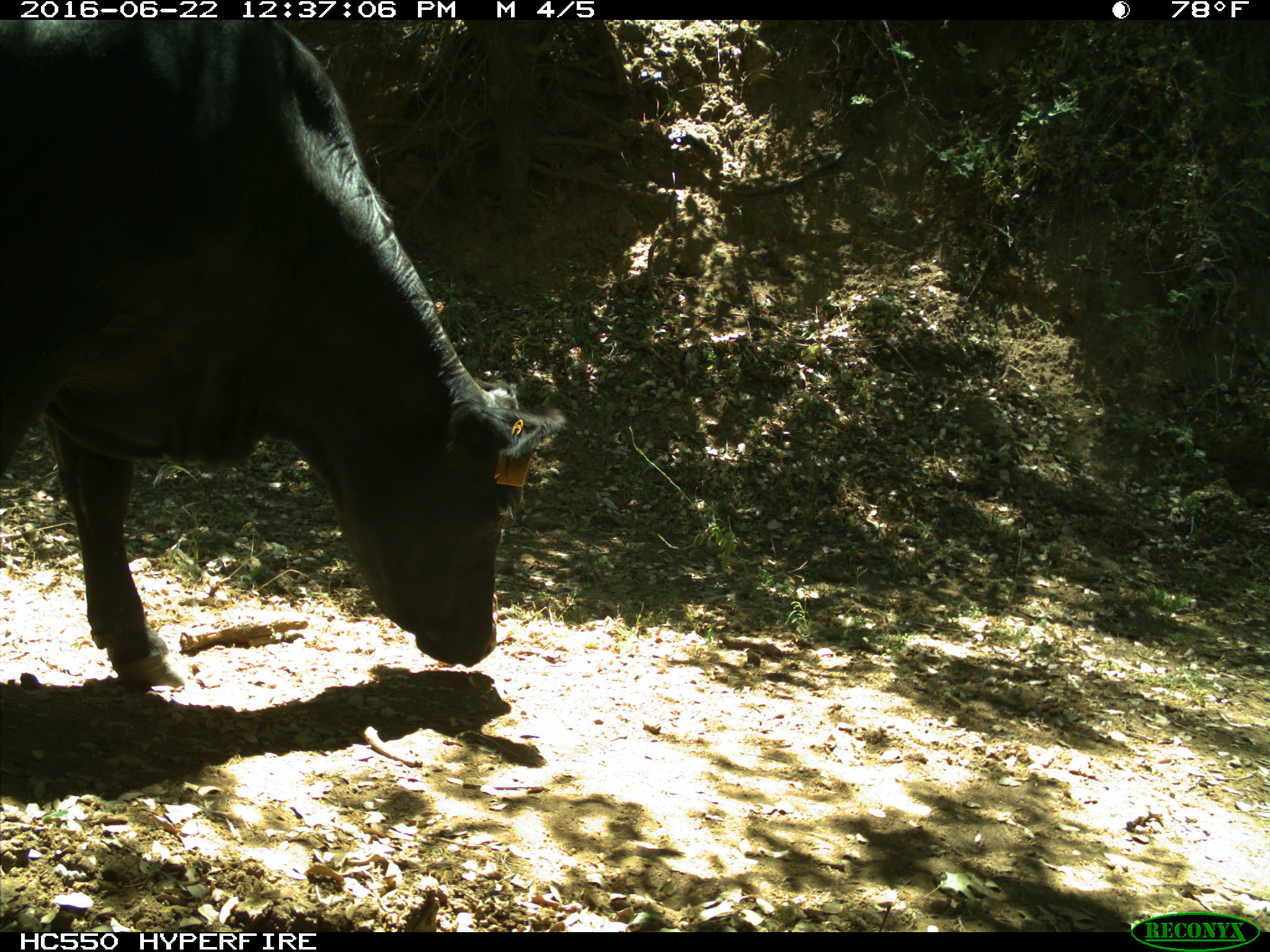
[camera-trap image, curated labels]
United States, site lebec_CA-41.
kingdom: Animalia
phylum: Chordata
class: Mammalia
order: Artiodactyla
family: Bovidae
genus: Bos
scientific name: Bos taurus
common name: domestic cow